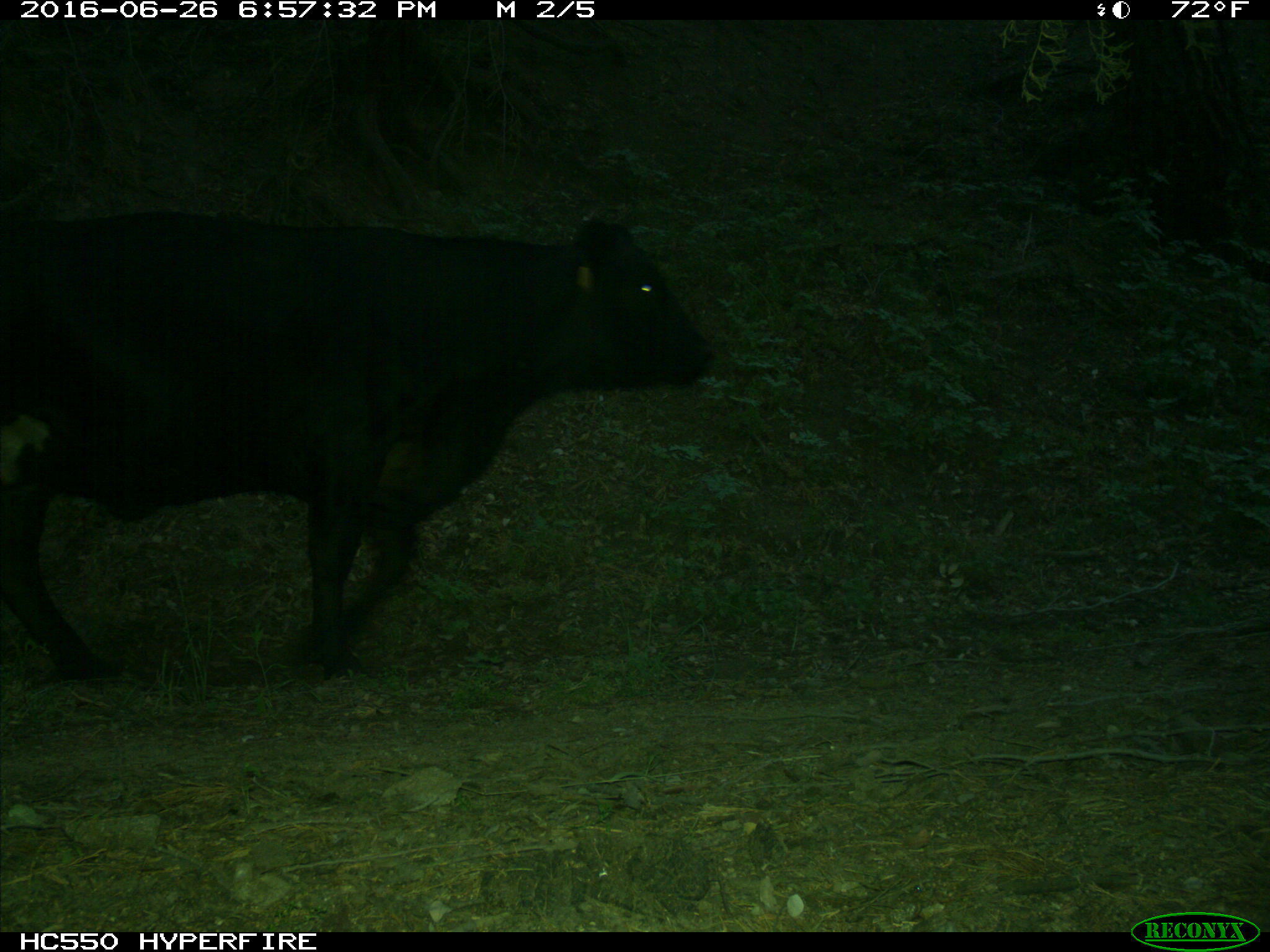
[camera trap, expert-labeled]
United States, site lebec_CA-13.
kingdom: Animalia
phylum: Chordata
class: Mammalia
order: Artiodactyla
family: Bovidae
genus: Bos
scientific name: Bos taurus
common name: domestic cow